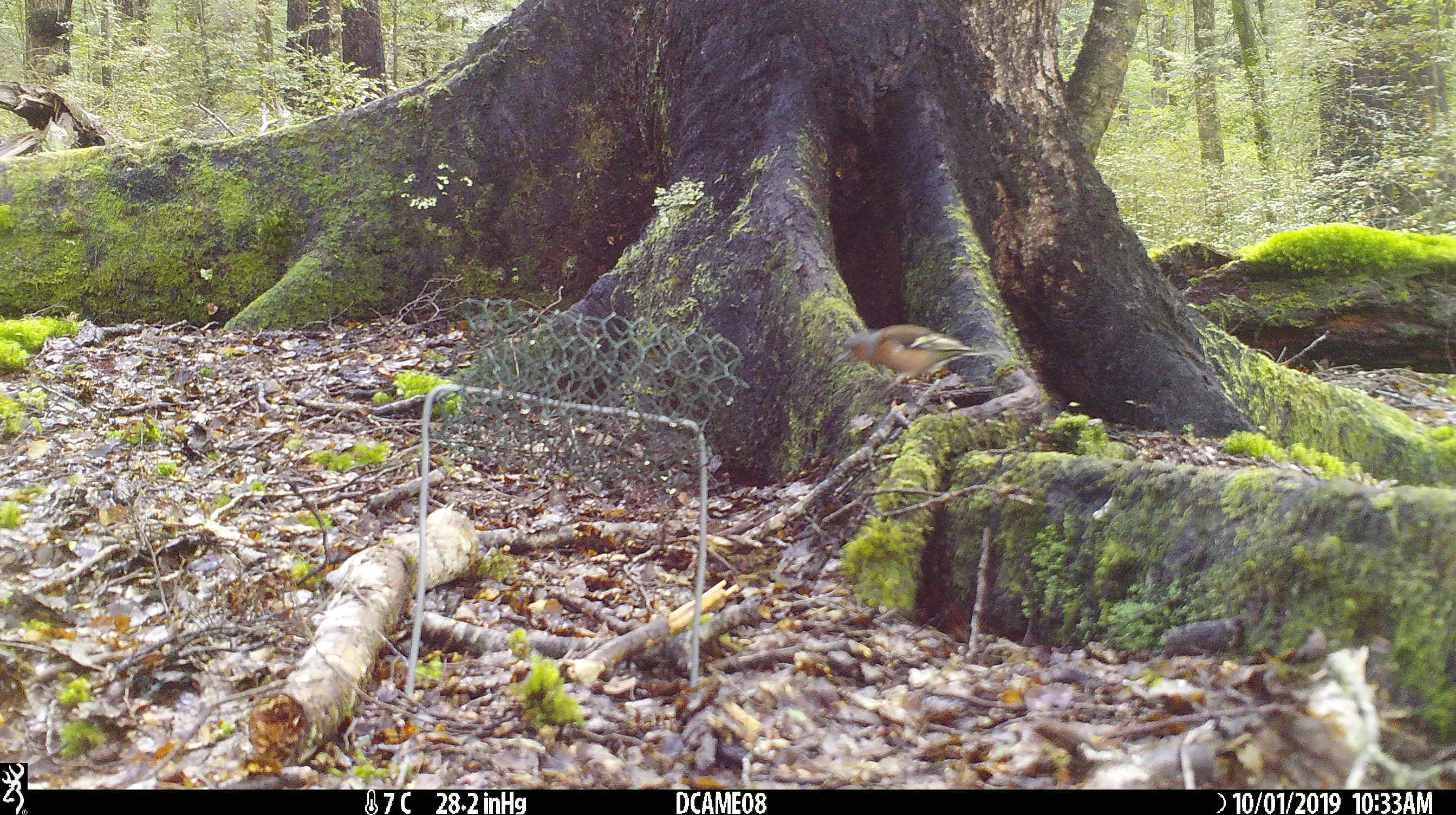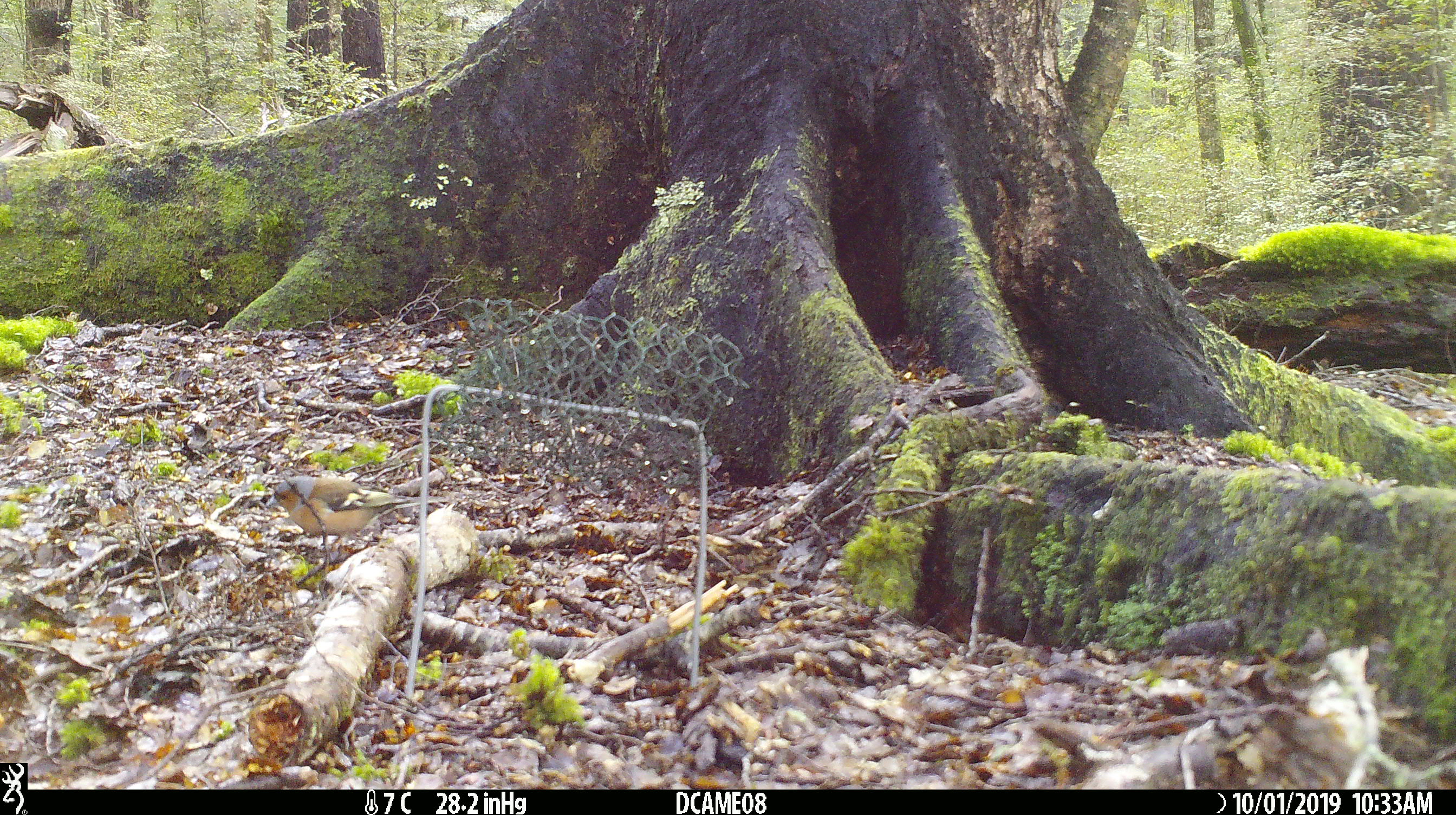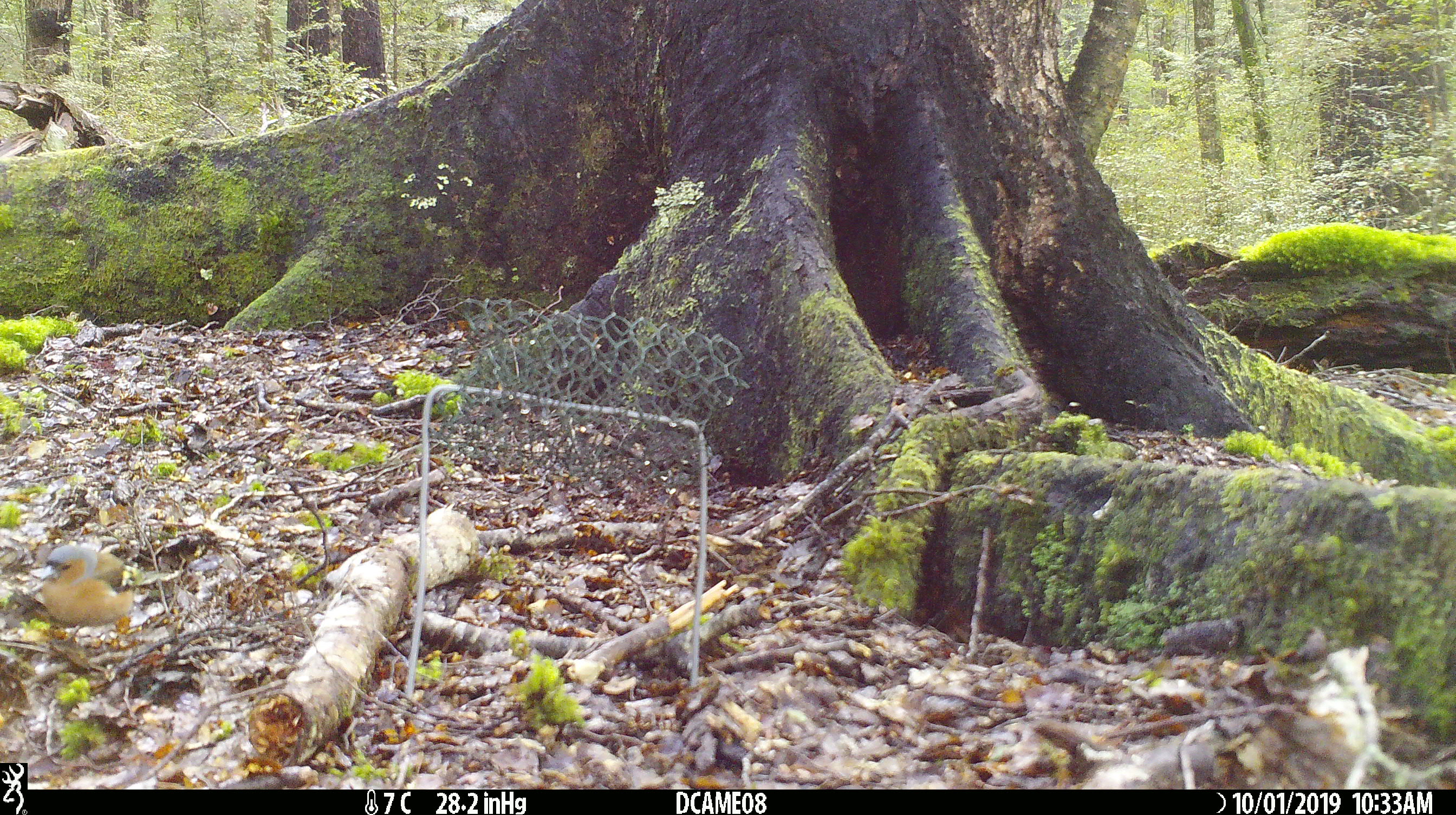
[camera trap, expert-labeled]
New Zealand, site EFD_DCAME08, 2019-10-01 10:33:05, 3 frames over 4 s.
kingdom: Animalia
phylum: Chordata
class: Aves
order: Passeriformes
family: Fringillidae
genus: Fringilla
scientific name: Fringilla coelebs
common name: common chaffinch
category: chaffinch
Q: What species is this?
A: Chaffinch (common chaffinch) (Fringilla coelebs).